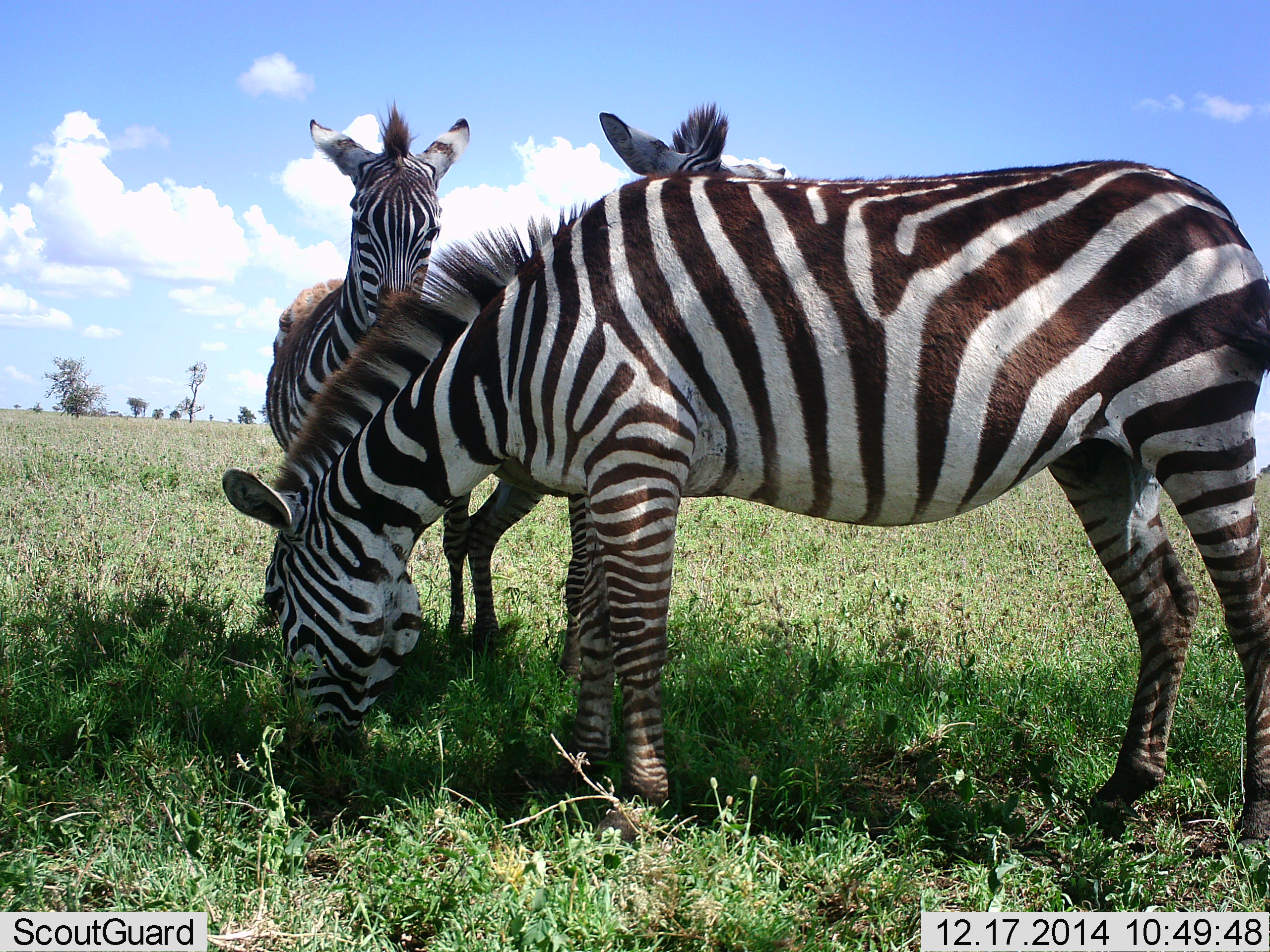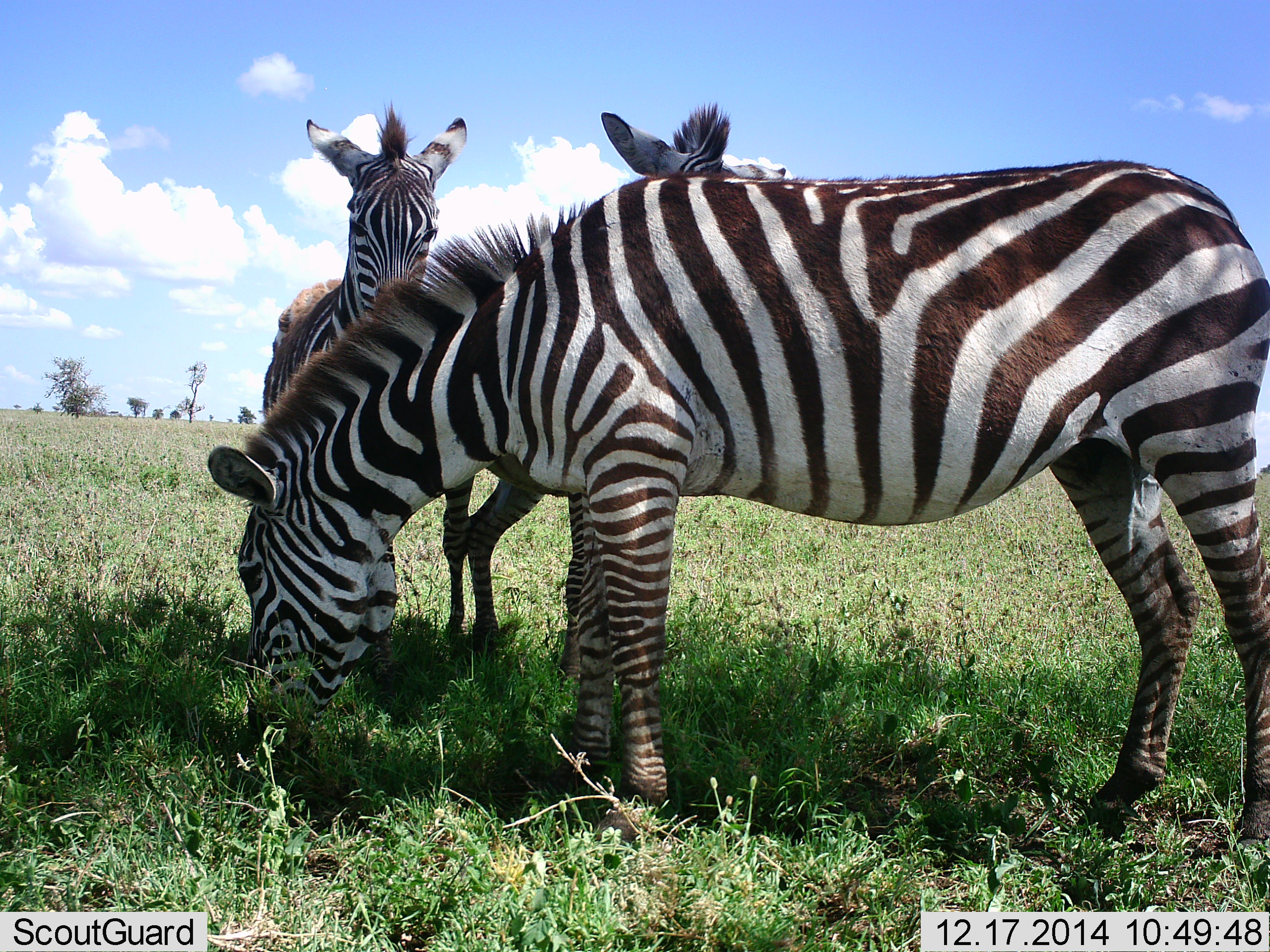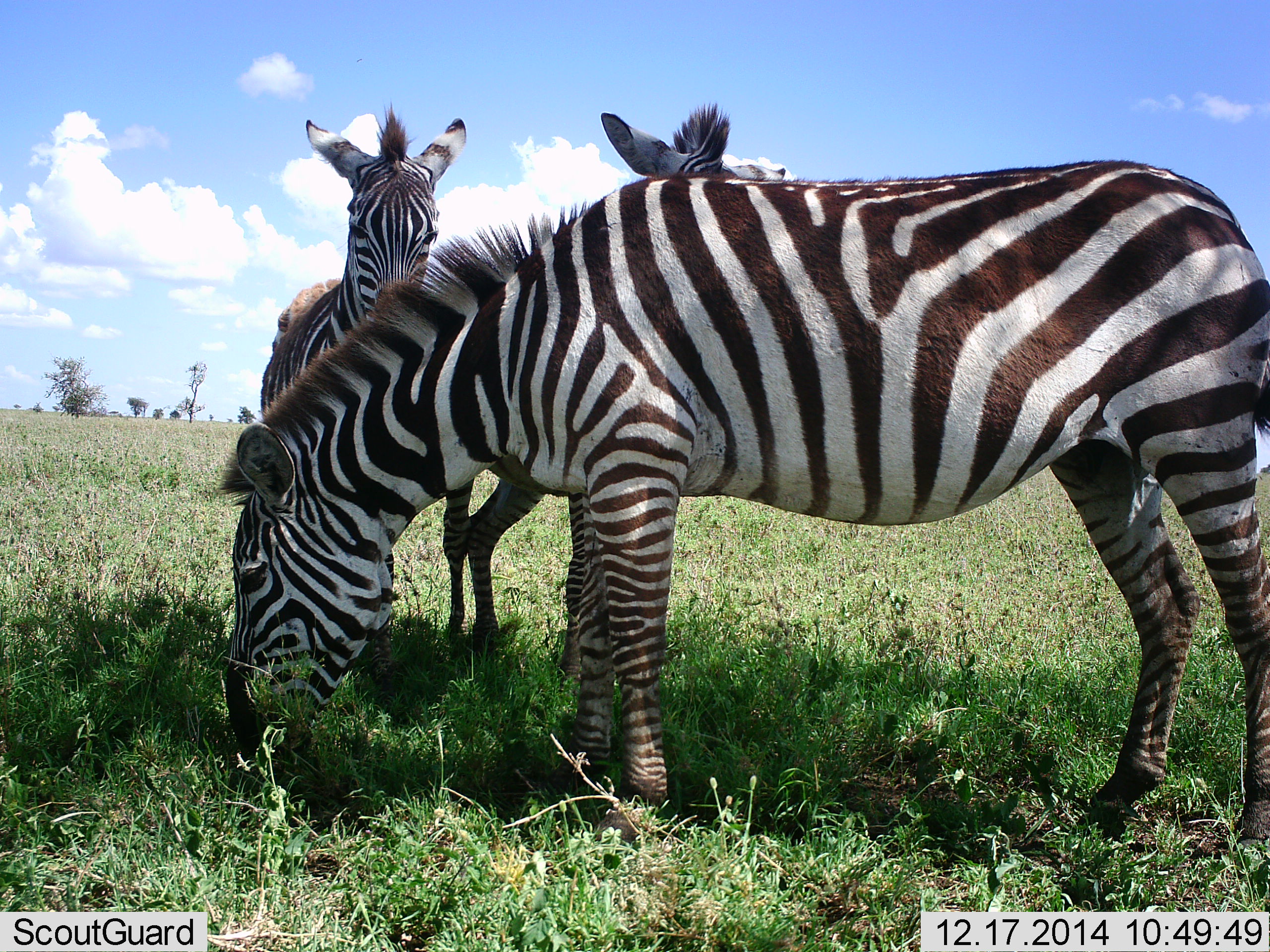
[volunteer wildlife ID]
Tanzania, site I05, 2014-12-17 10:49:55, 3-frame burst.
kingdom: Animalia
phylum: Chordata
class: Mammalia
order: Perissodactyla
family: Equidae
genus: Equus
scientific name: Equus quagga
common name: plains zebra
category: zebra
Zebra (plains zebra) (Equus quagga), count 3. Behavior (volunteer vote fractions): standing 90%, resting 0%, moving 0%, interacting 10%. Young present (vote fraction): 0%. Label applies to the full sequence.